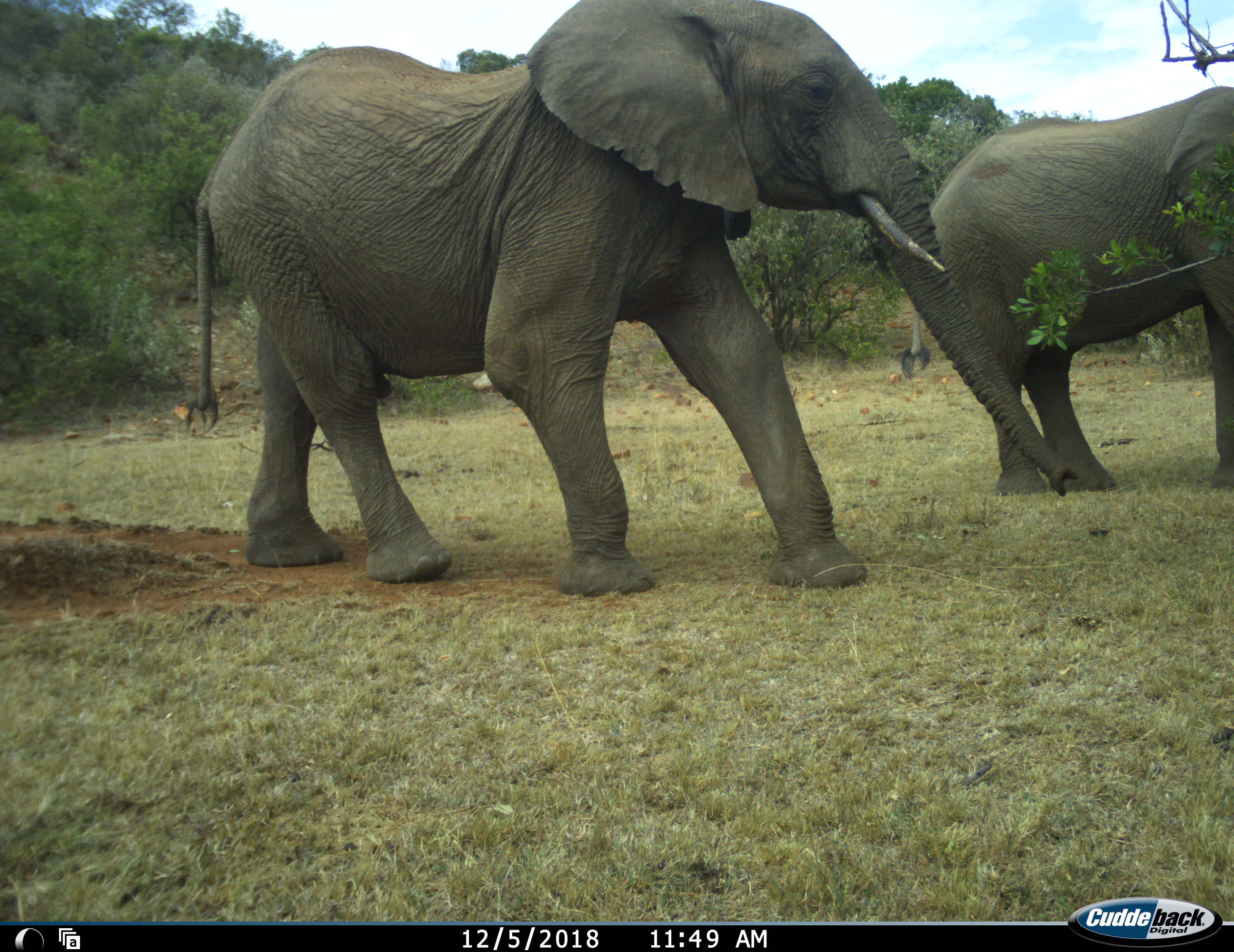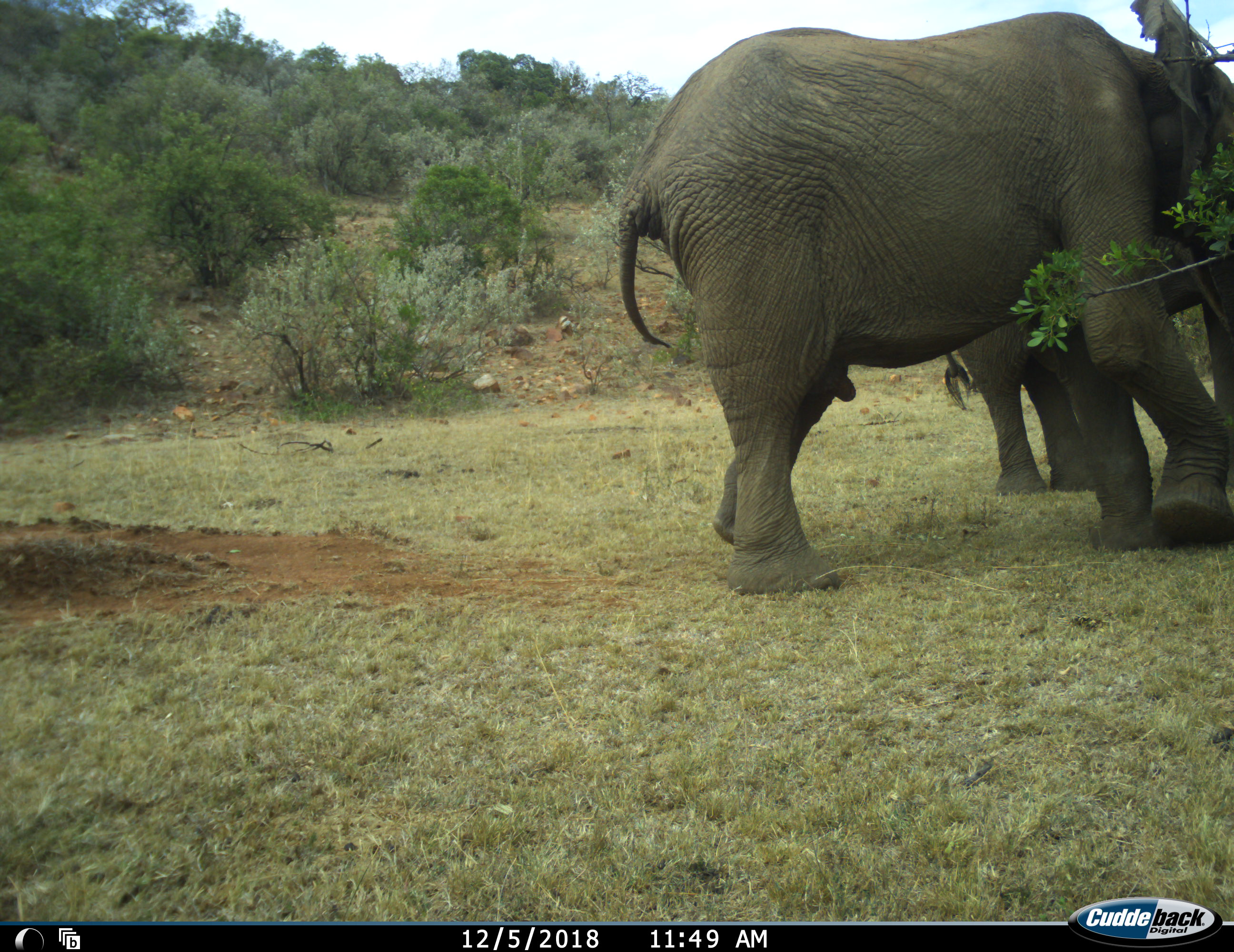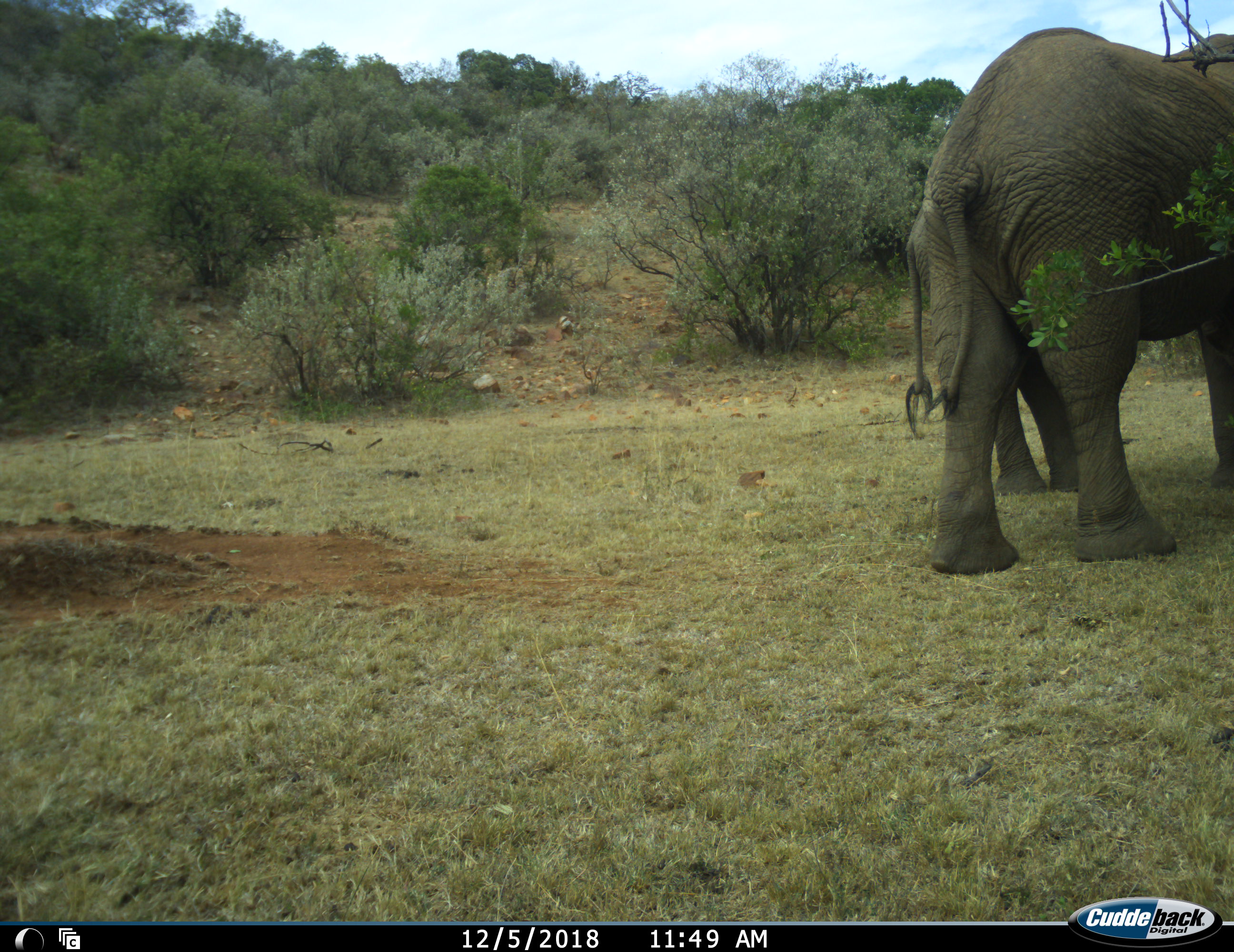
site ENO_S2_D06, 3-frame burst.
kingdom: Animalia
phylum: Chordata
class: Mammalia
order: Proboscidea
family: Elephantidae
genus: Loxodonta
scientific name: Loxodonta africana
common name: african bush elephant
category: elephant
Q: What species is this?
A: Elephant (african bush elephant) (Loxodonta africana).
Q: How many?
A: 2.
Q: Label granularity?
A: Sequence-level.